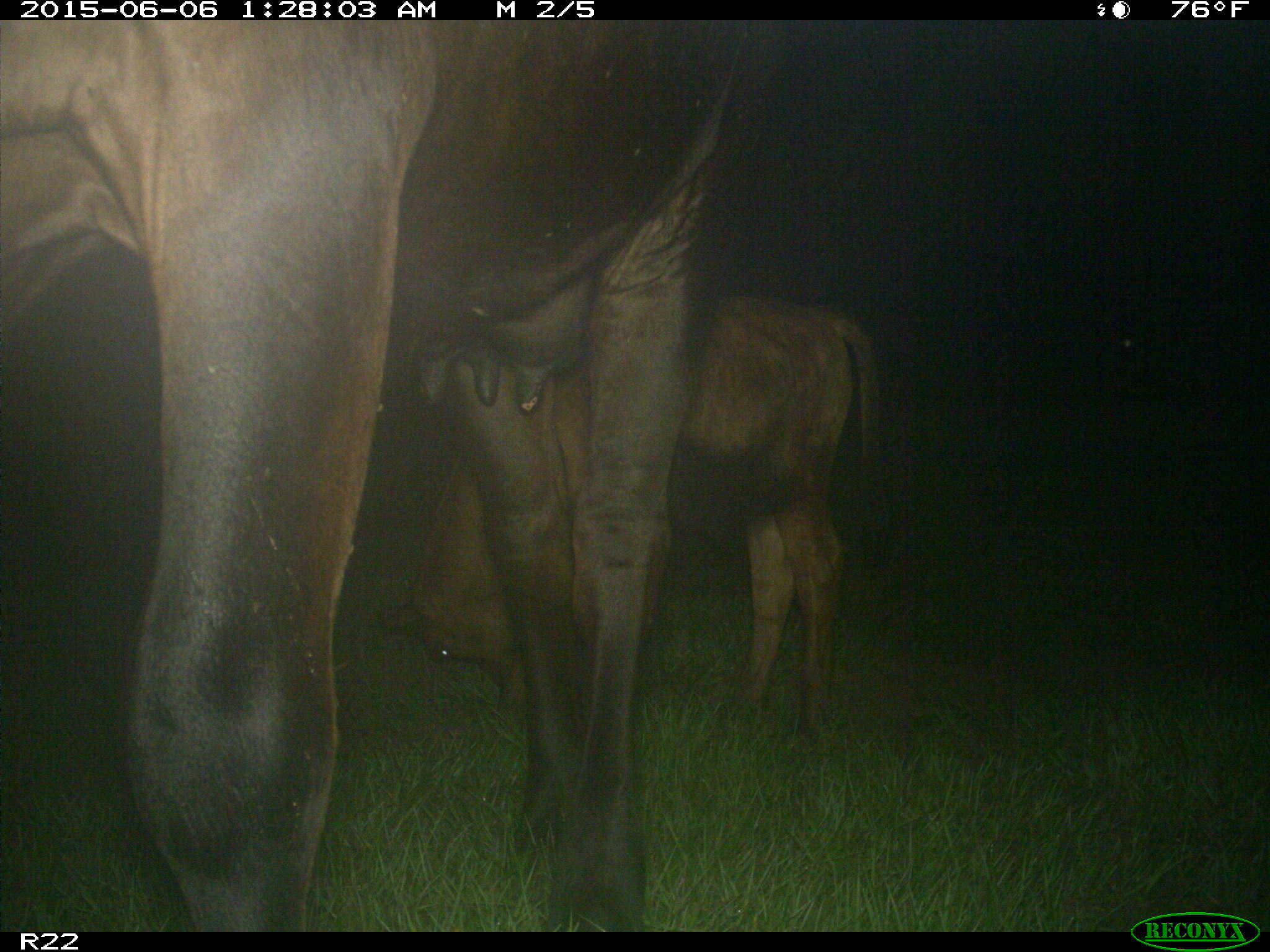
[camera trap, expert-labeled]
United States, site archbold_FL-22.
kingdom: Animalia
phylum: Chordata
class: Mammalia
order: Artiodactyla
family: Bovidae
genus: Bos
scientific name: Bos taurus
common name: domestic cow